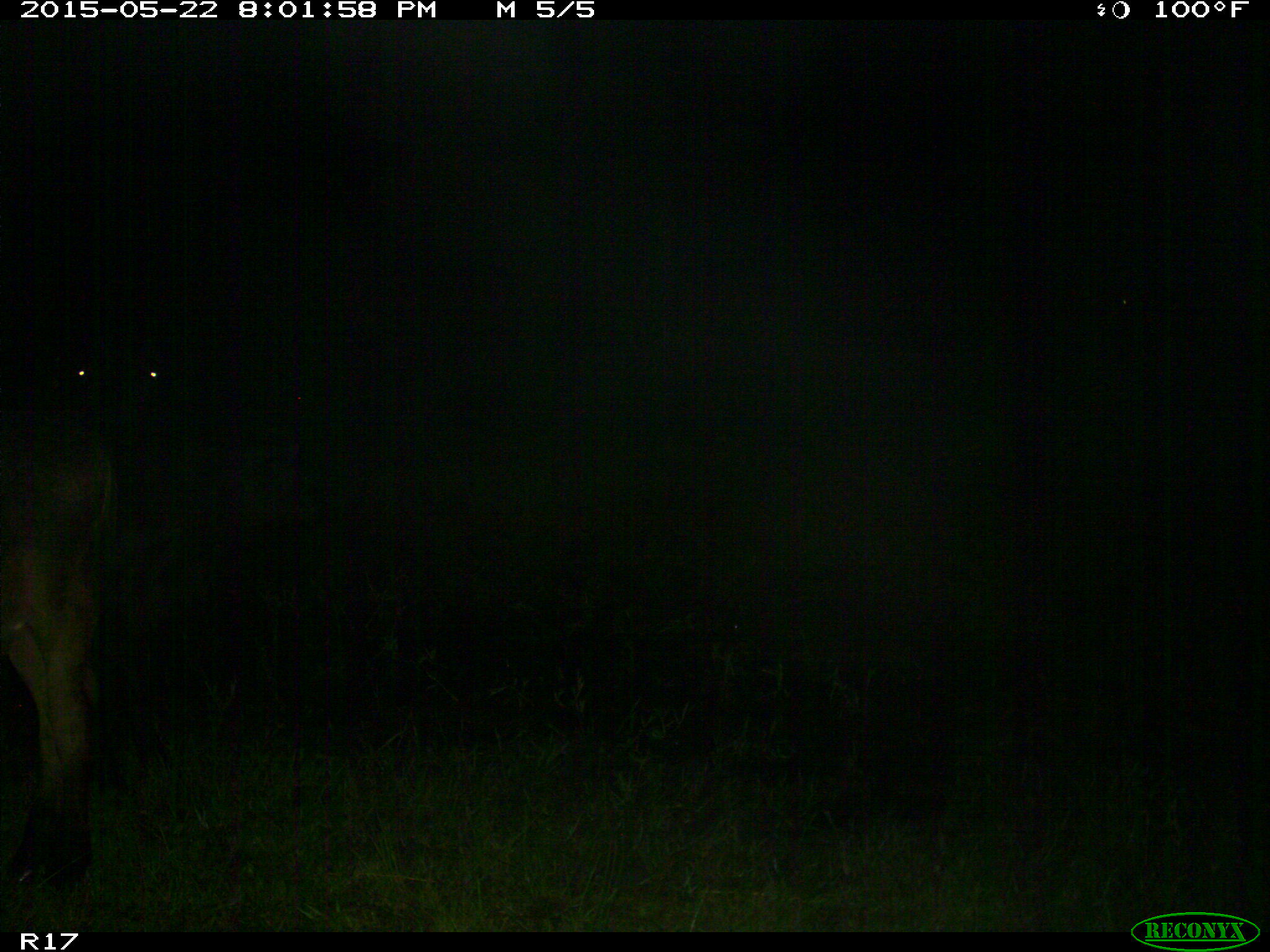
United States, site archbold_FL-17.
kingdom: Animalia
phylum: Chordata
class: Mammalia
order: Artiodactyla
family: Bovidae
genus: Bos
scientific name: Bos taurus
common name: domestic cow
Bos taurus (domestic cow).